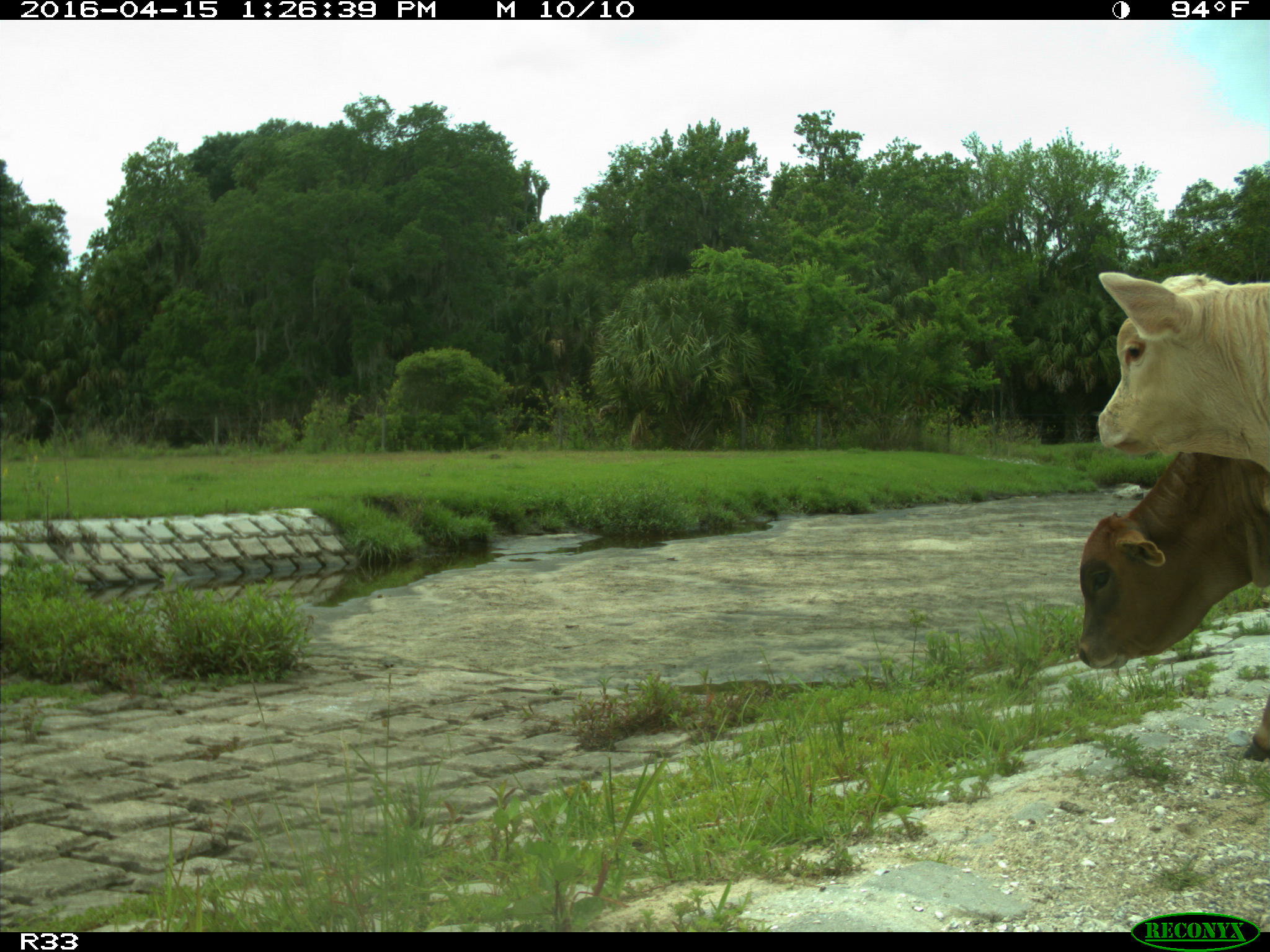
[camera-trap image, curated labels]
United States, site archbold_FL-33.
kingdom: Animalia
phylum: Chordata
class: Mammalia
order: Artiodactyla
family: Bovidae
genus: Bos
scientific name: Bos taurus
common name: domestic cow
Bos taurus (domestic cow).